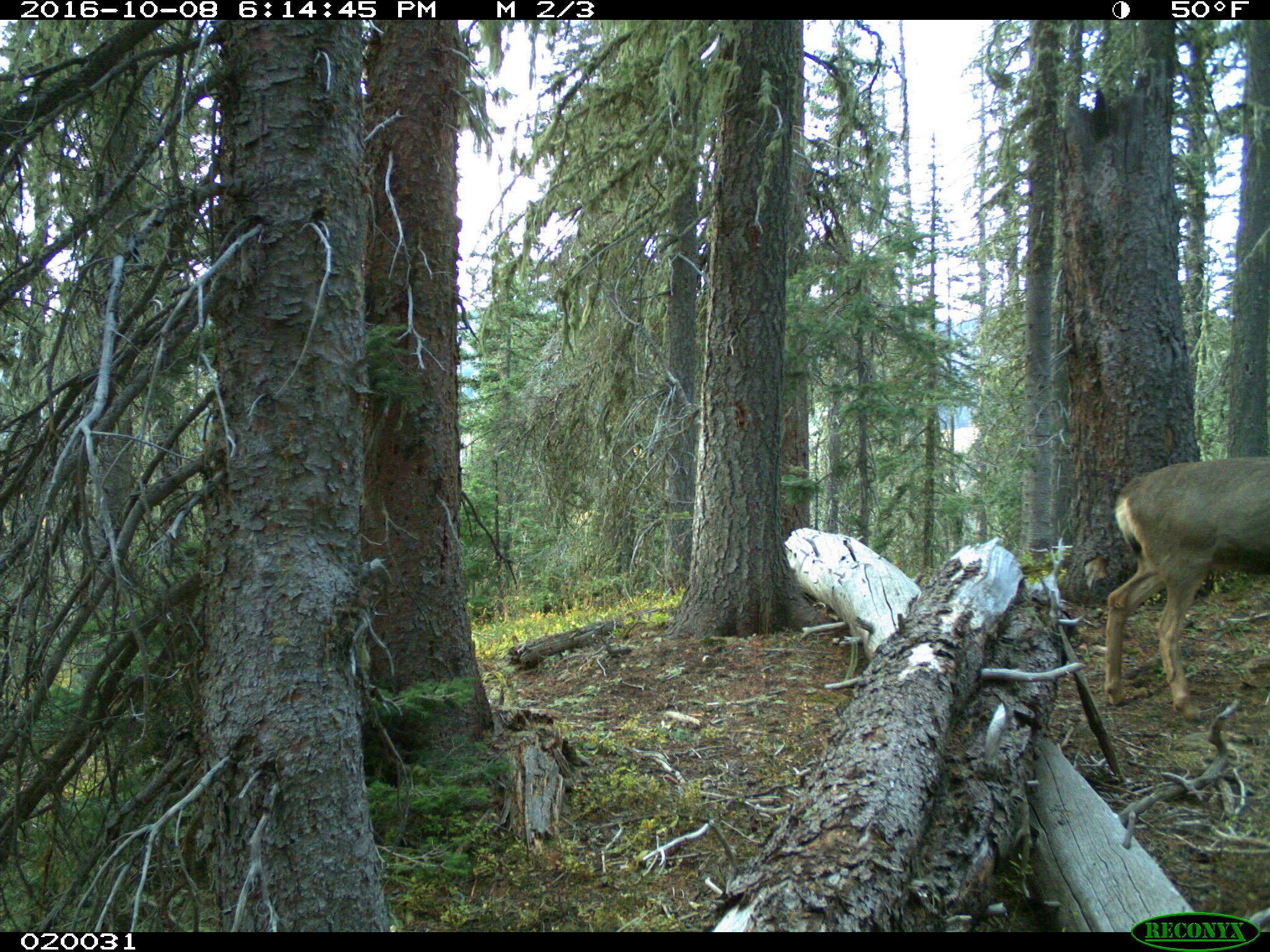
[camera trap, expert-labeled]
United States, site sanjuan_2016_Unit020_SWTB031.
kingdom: Animalia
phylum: Chordata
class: Mammalia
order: Artiodactyla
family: Cervidae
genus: Odocoileus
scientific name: Odocoileus hemionus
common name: mule deer